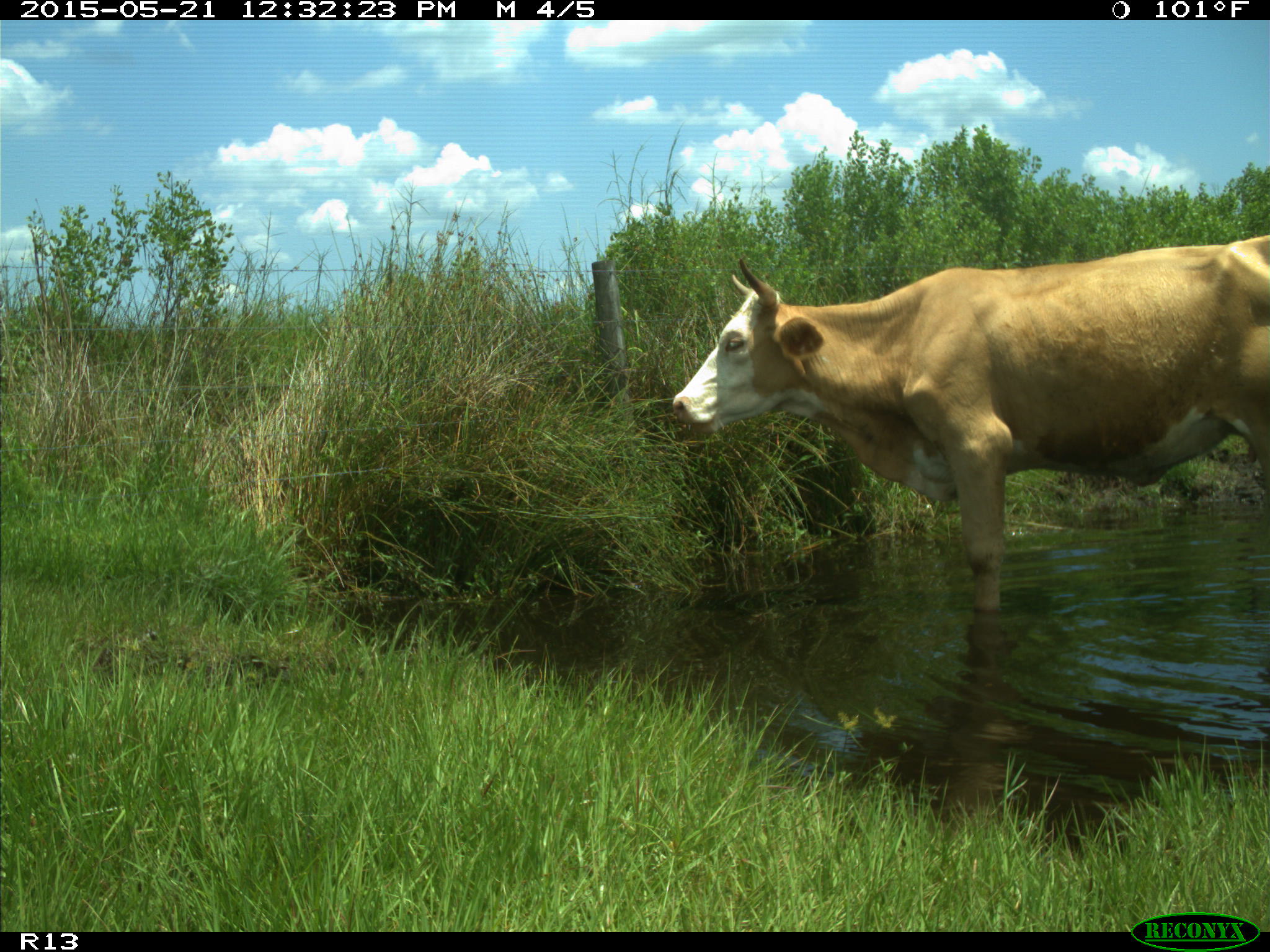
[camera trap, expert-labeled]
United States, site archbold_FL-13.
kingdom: Animalia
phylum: Chordata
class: Mammalia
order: Artiodactyla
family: Bovidae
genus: Bos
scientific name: Bos taurus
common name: domestic cow